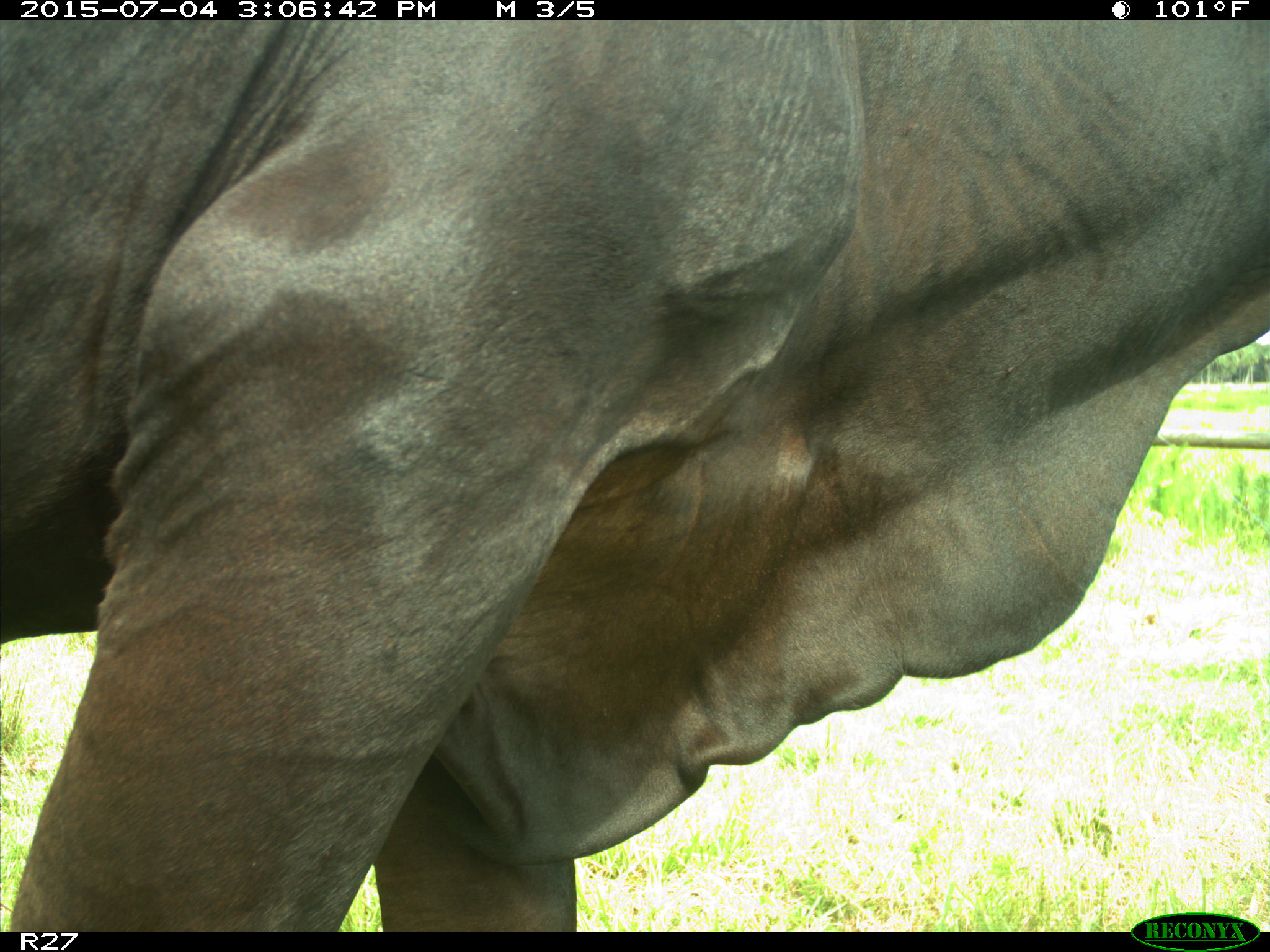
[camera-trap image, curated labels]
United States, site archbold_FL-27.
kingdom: Animalia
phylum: Chordata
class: Mammalia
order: Artiodactyla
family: Bovidae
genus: Bos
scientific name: Bos taurus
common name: domestic cow